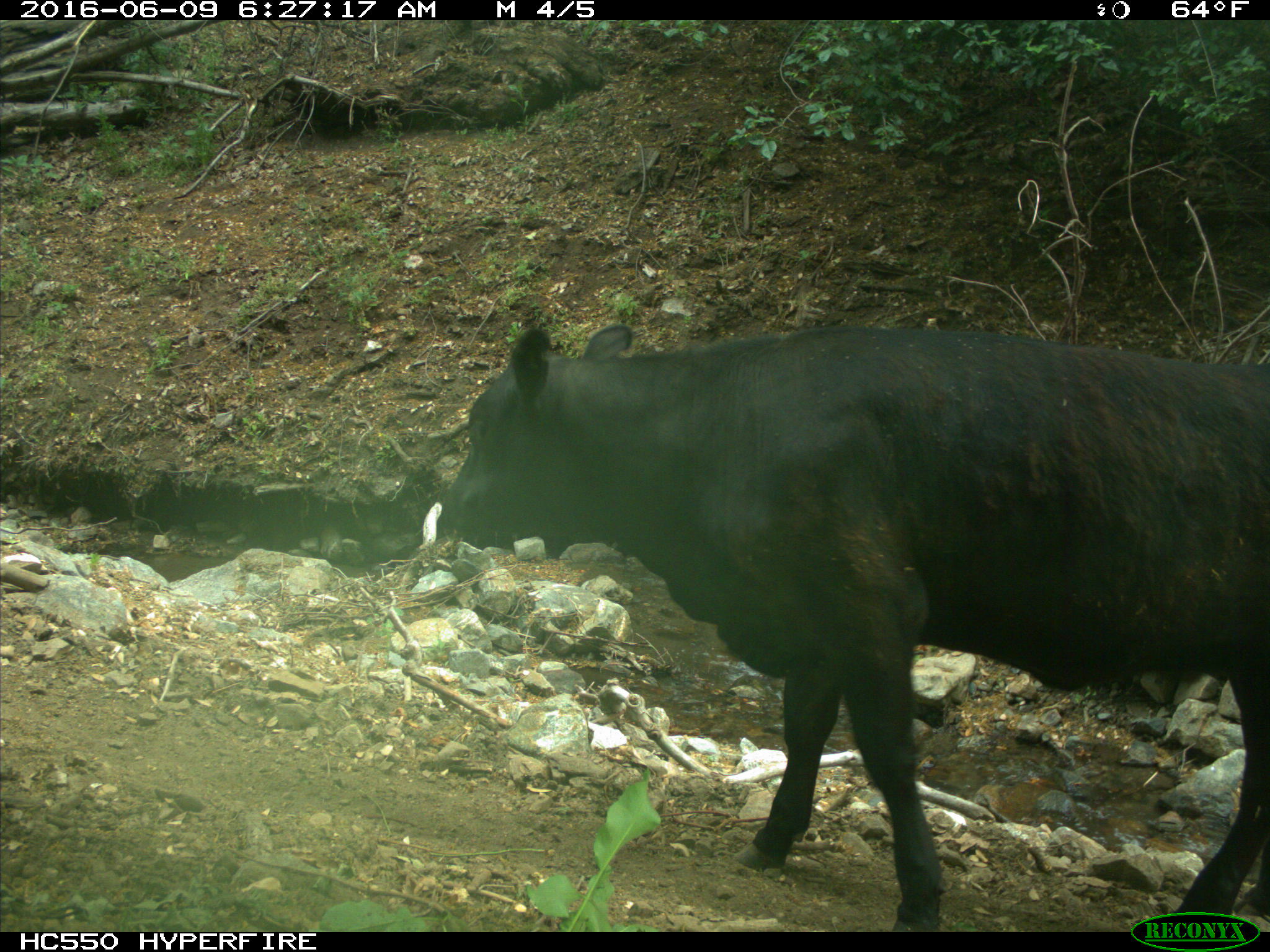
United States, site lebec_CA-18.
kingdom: Animalia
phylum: Chordata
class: Mammalia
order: Artiodactyla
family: Bovidae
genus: Bos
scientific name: Bos taurus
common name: domestic cow